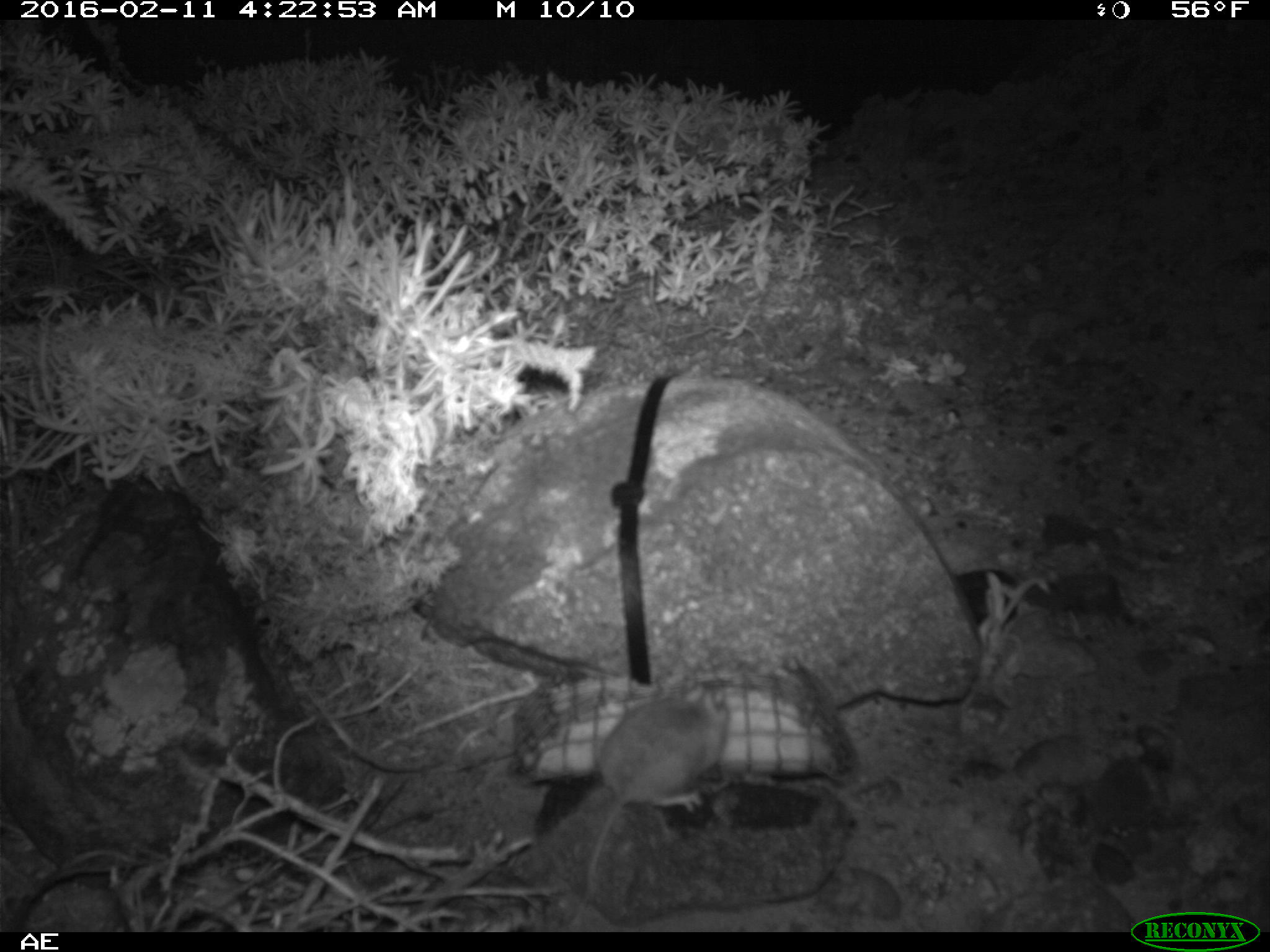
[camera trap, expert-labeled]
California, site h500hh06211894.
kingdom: Animalia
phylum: Chordata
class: Mammalia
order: Rodentia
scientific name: Rodentia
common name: rodent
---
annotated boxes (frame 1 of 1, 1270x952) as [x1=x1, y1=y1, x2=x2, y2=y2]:
rodent: [x1=585, y1=674, x2=729, y2=906]